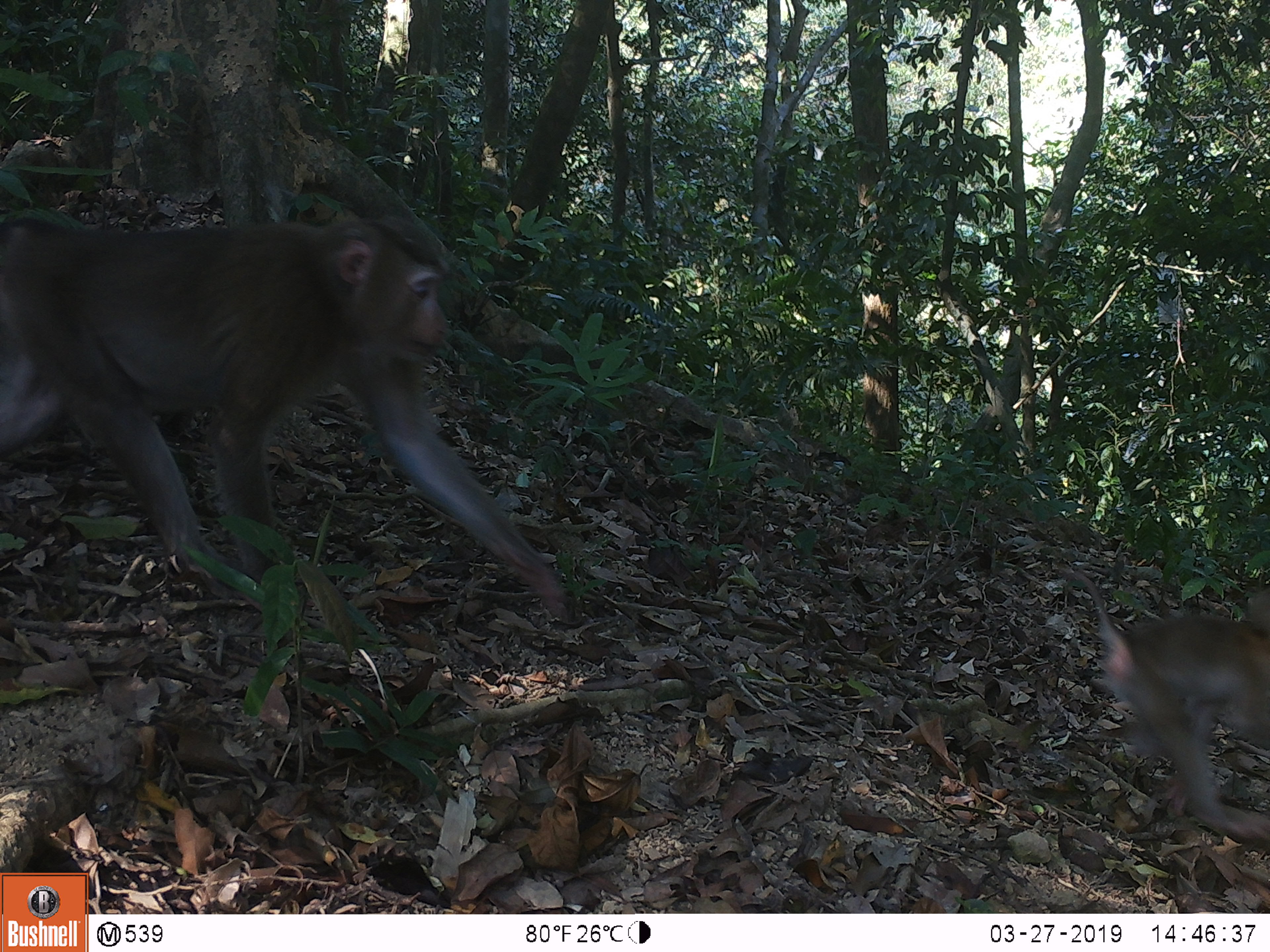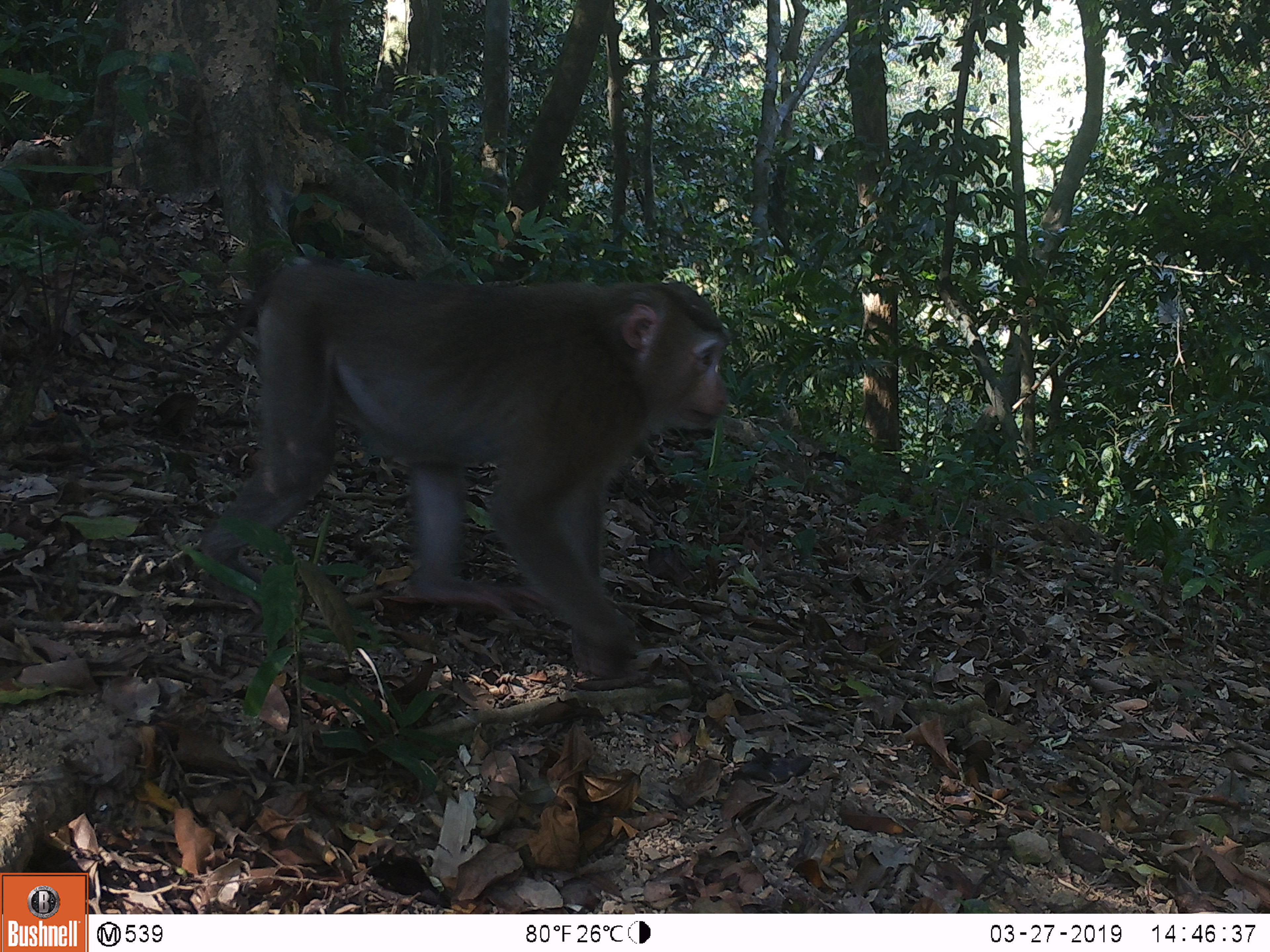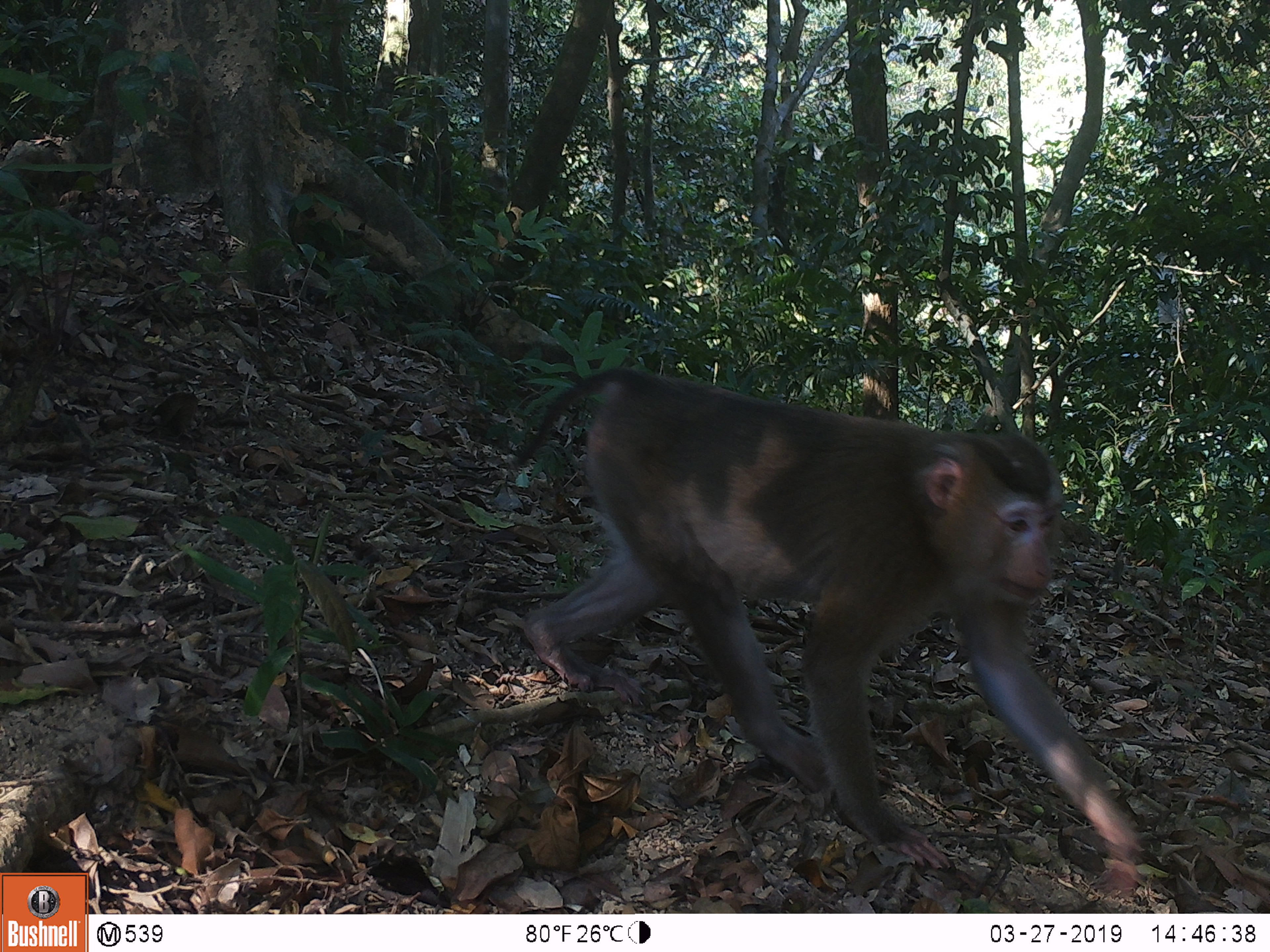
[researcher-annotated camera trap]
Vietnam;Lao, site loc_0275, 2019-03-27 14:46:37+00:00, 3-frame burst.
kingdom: Animalia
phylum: Chordata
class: Mammalia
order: Primates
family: Cercopithecidae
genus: Macaca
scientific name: Macaca nemestrina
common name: pig-tailed macaque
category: pig tailed macaque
Pig tailed macaque (pig-tailed macaque) (Macaca nemestrina). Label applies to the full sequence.